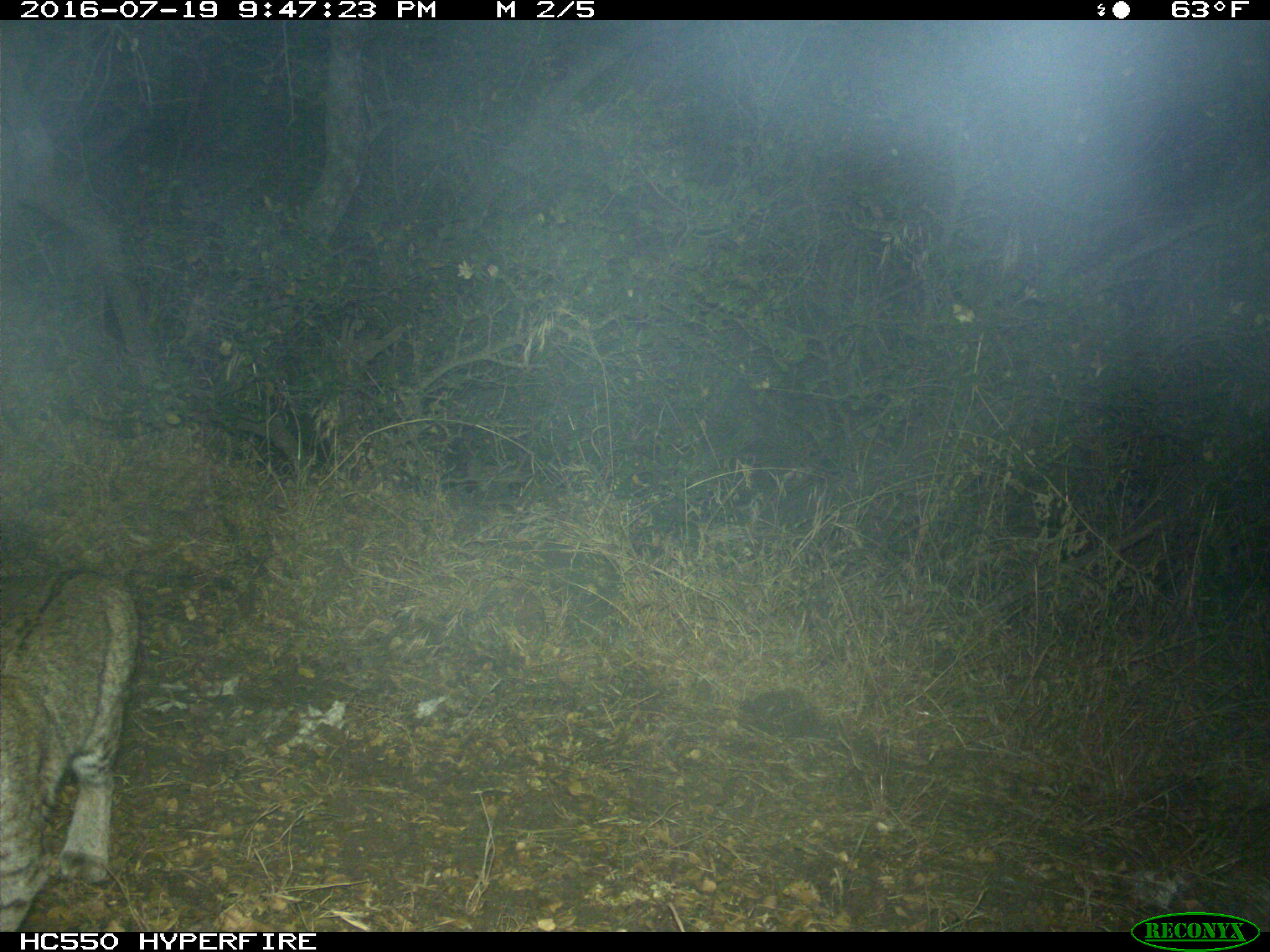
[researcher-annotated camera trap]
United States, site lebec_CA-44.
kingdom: Animalia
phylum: Chordata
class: Mammalia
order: Carnivora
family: Felidae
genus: Lynx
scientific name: Lynx rufus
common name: bobcat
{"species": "Lynx rufus (bobcat)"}